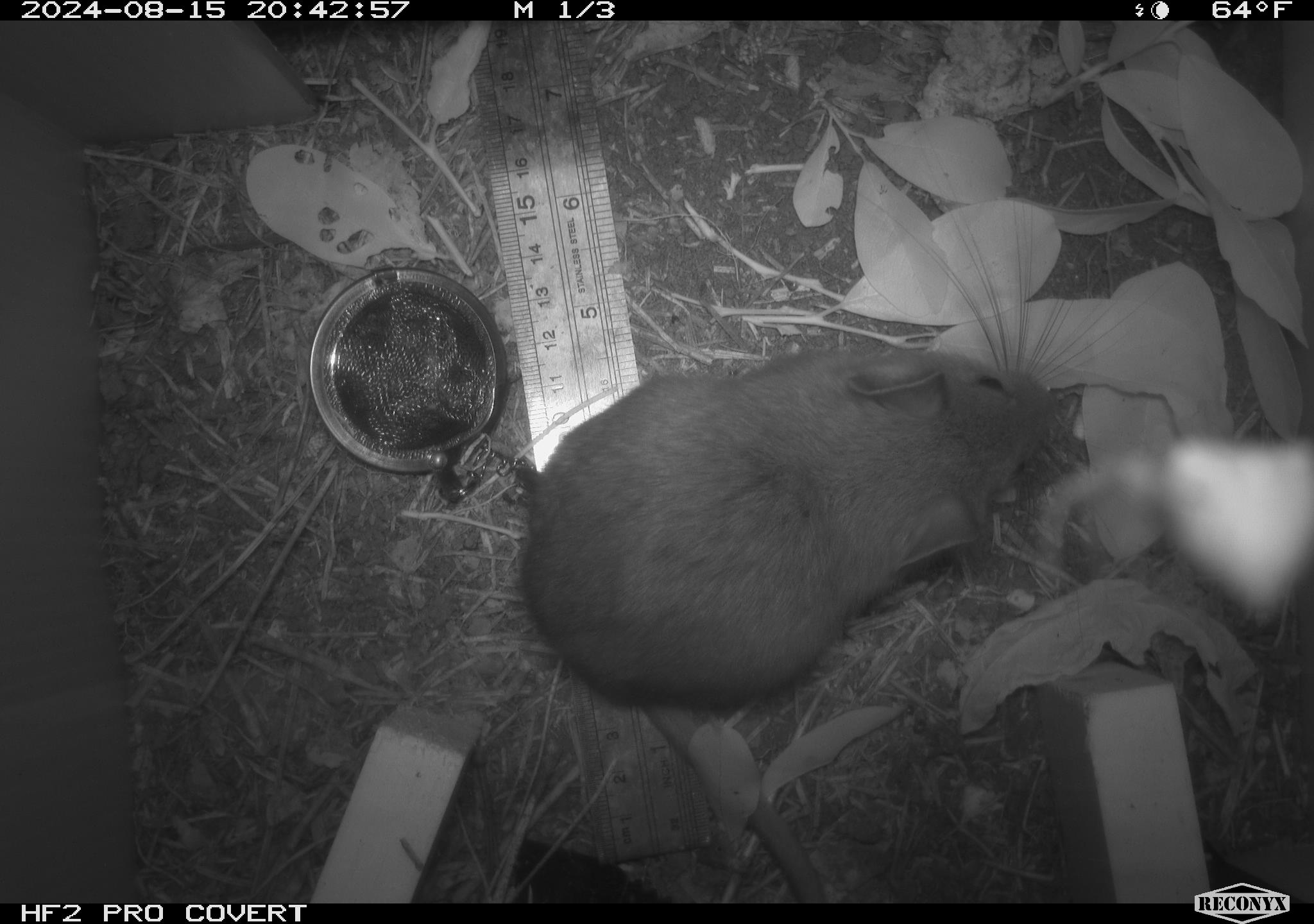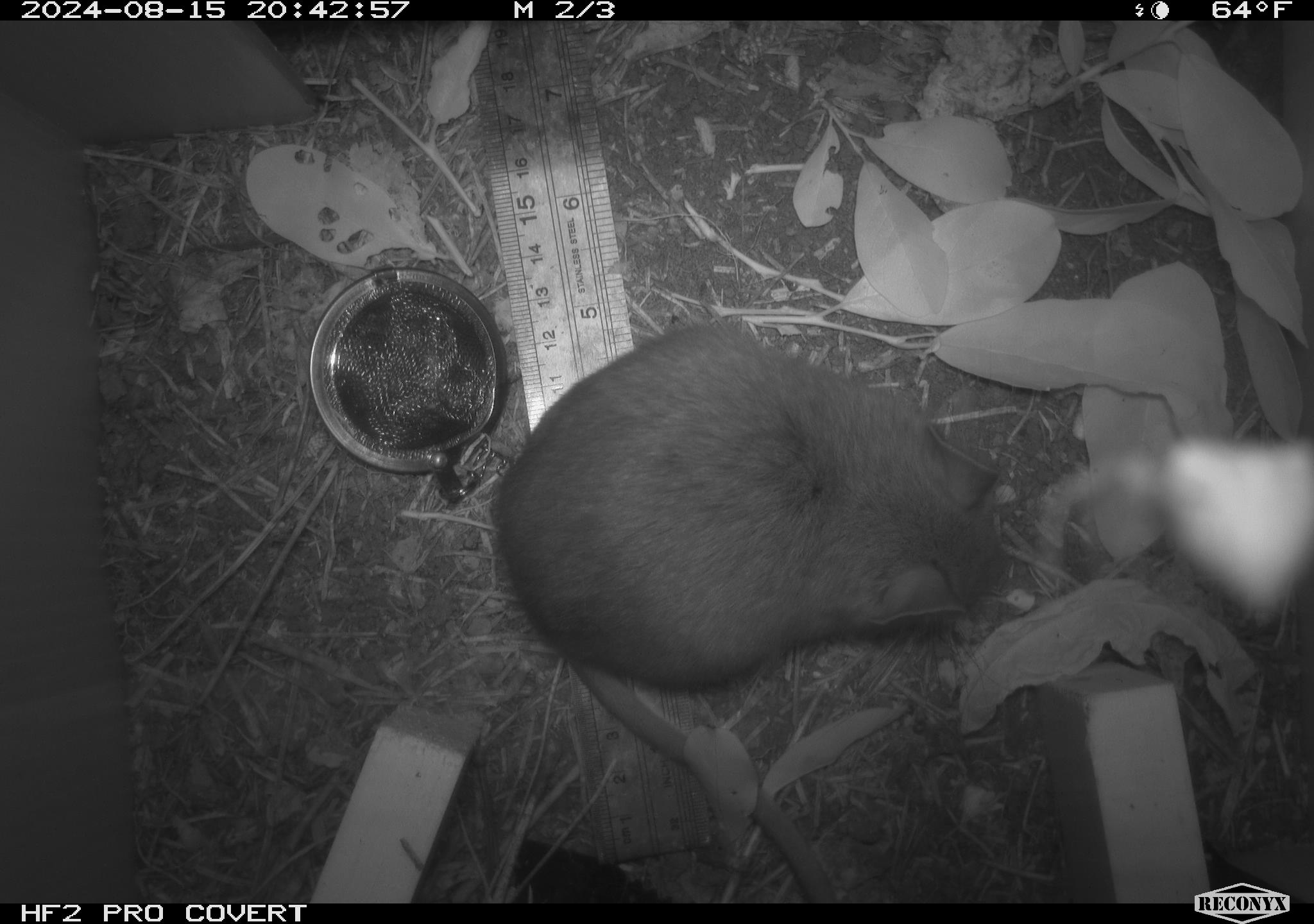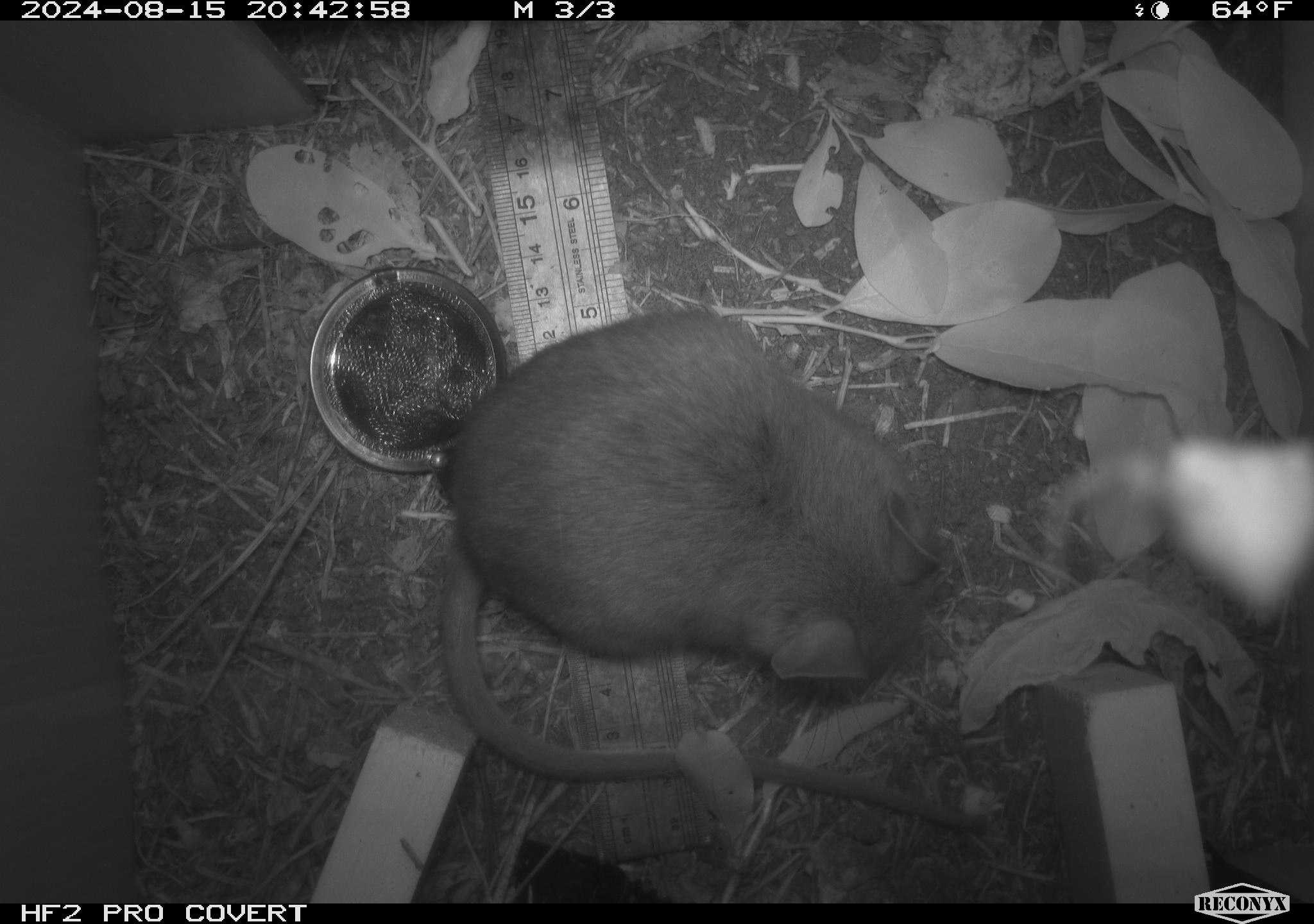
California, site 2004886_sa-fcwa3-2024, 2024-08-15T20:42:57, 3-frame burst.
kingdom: Animalia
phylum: Chordata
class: Mammalia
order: Rodentia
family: Cricetidae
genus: Neotoma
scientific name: Neotoma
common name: pack rat or woodrat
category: neotoma species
Neotoma species (pack rat or woodrat) (Neotoma).